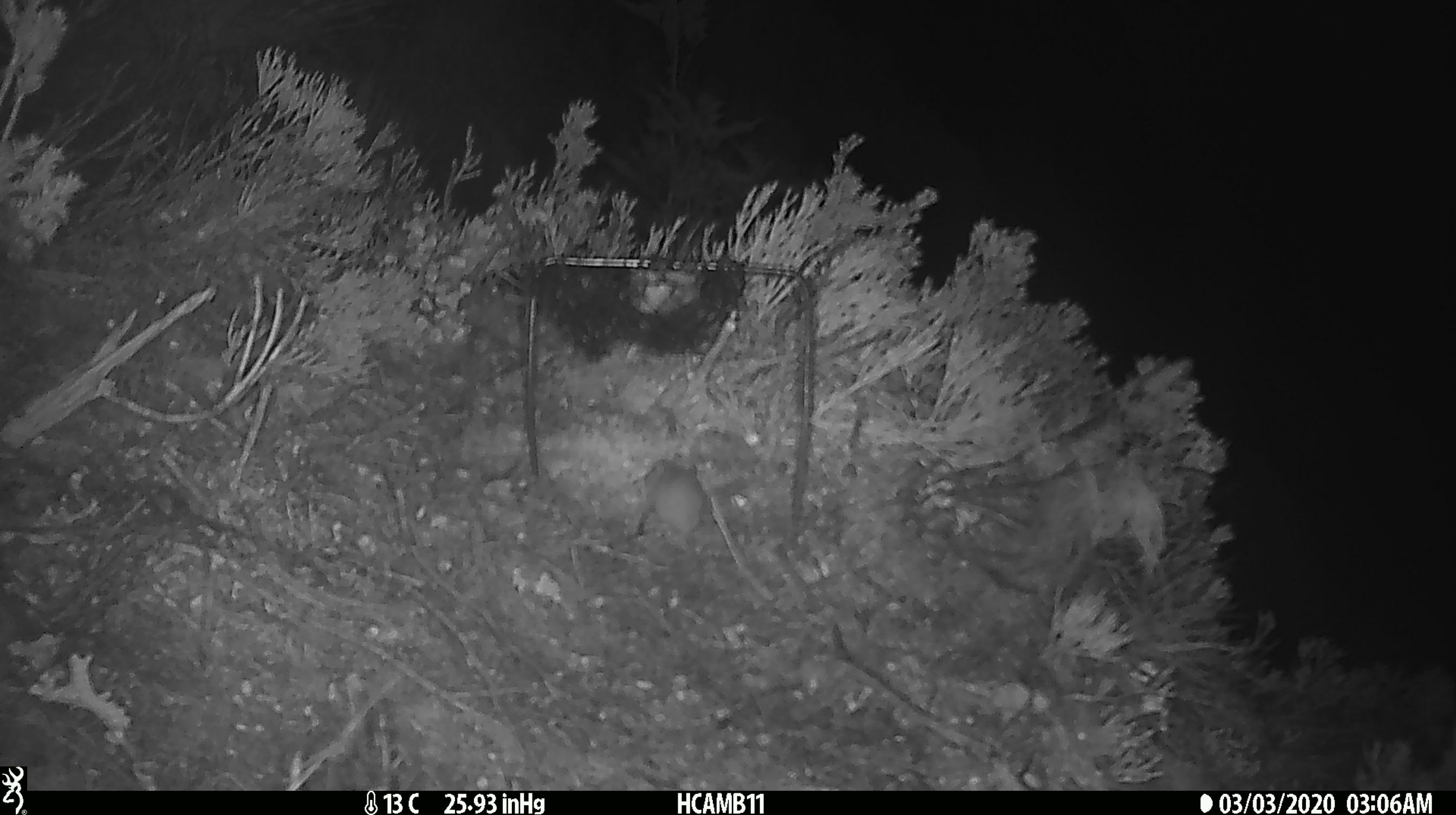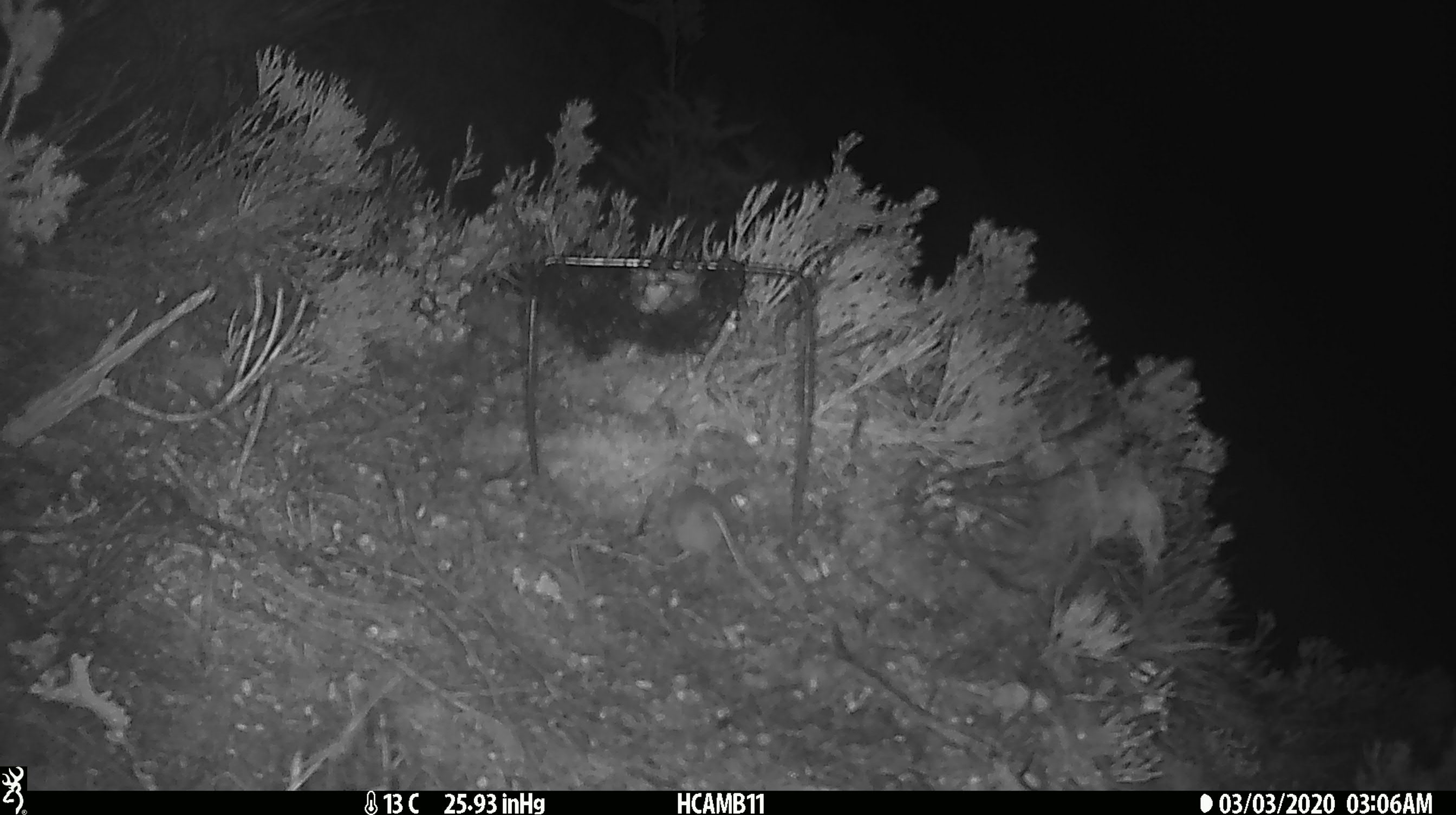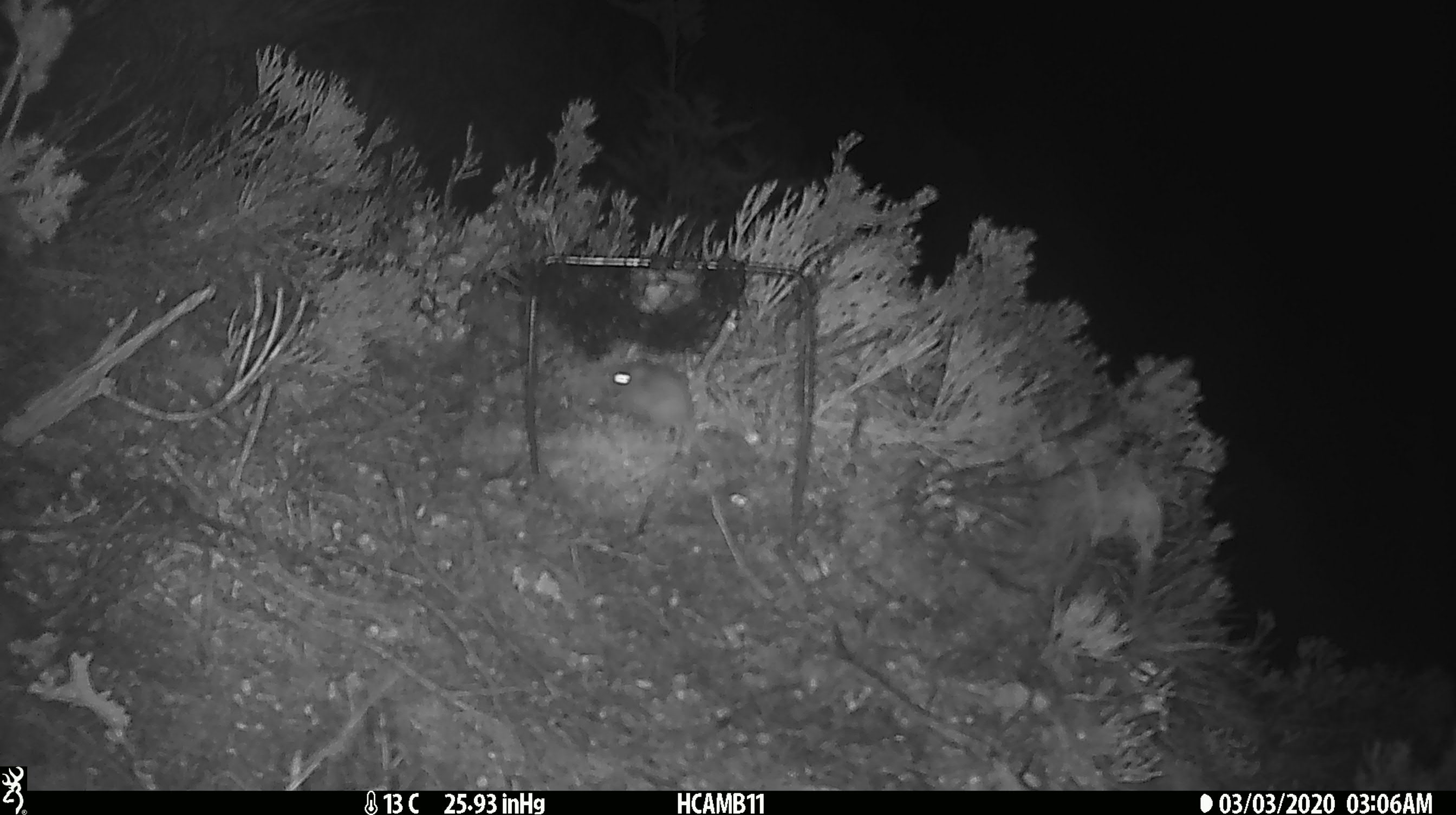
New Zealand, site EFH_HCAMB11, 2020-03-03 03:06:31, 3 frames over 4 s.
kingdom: Animalia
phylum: Chordata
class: Mammalia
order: Rodentia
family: Muridae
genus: Mus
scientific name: Mus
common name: mouse